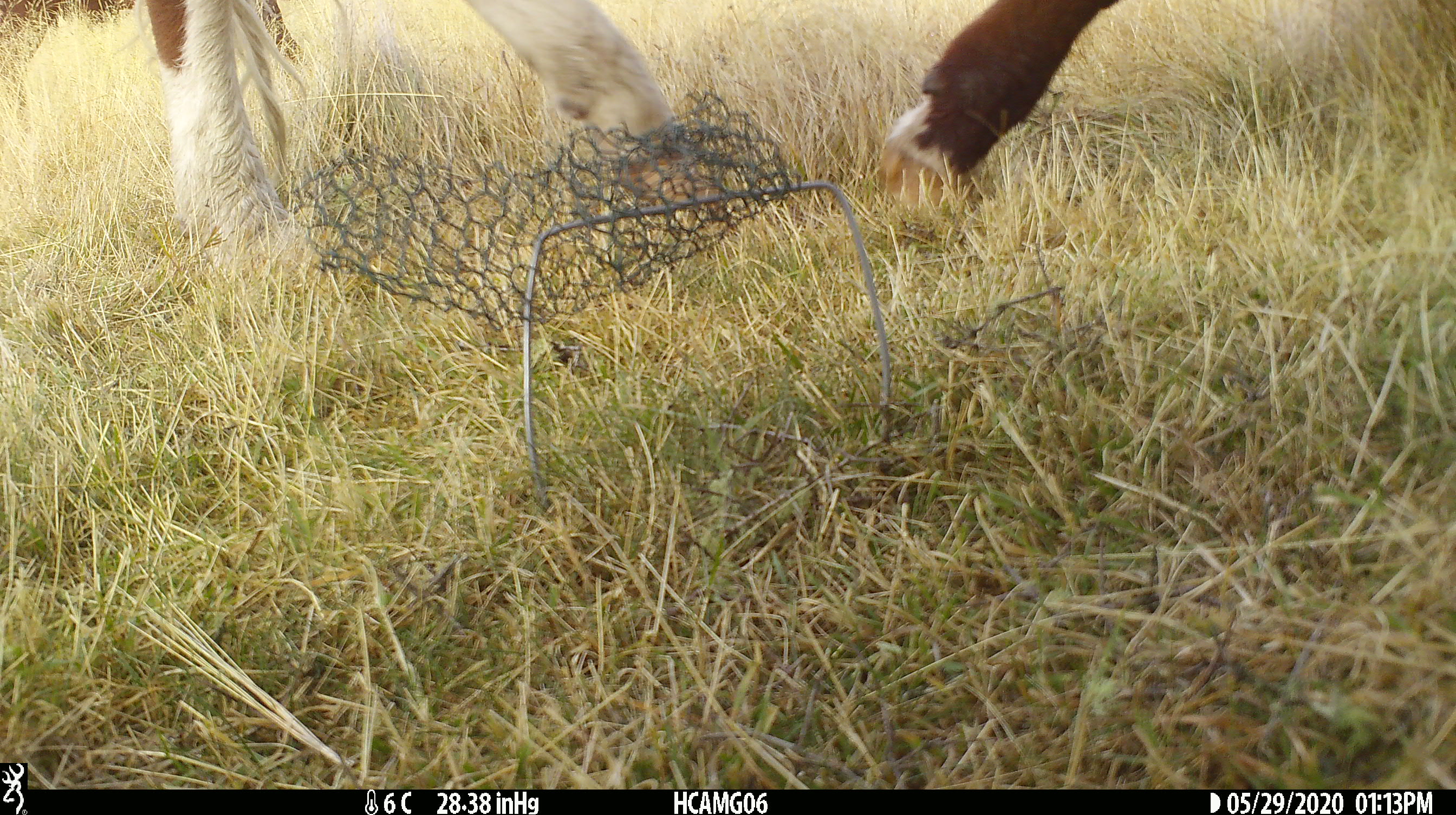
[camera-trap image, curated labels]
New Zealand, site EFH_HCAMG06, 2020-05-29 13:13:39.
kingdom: Animalia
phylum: Chordata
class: Mammalia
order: Artiodactyla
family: Bovidae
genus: Bos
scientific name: Bos taurus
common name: domestic cow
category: cow